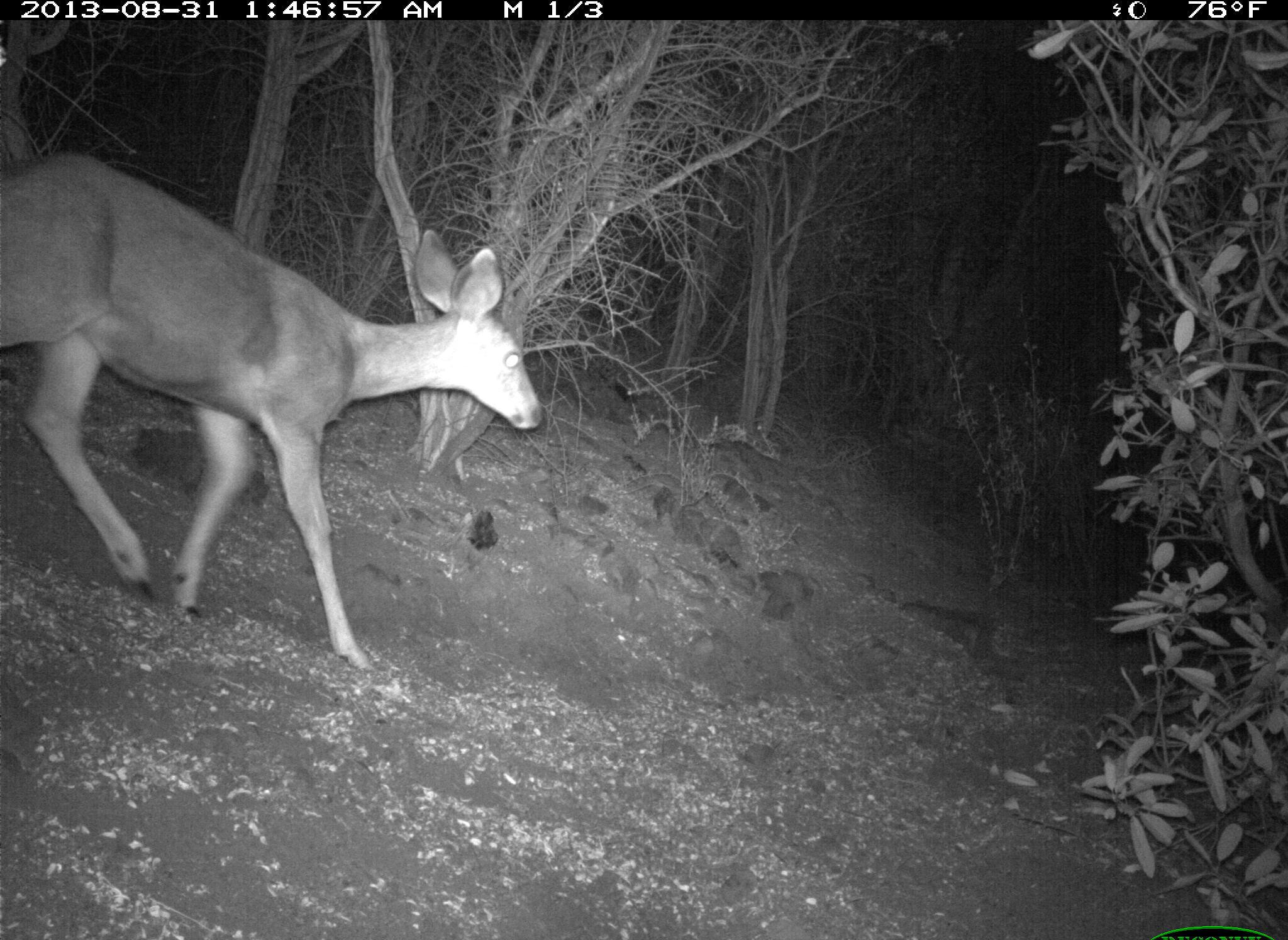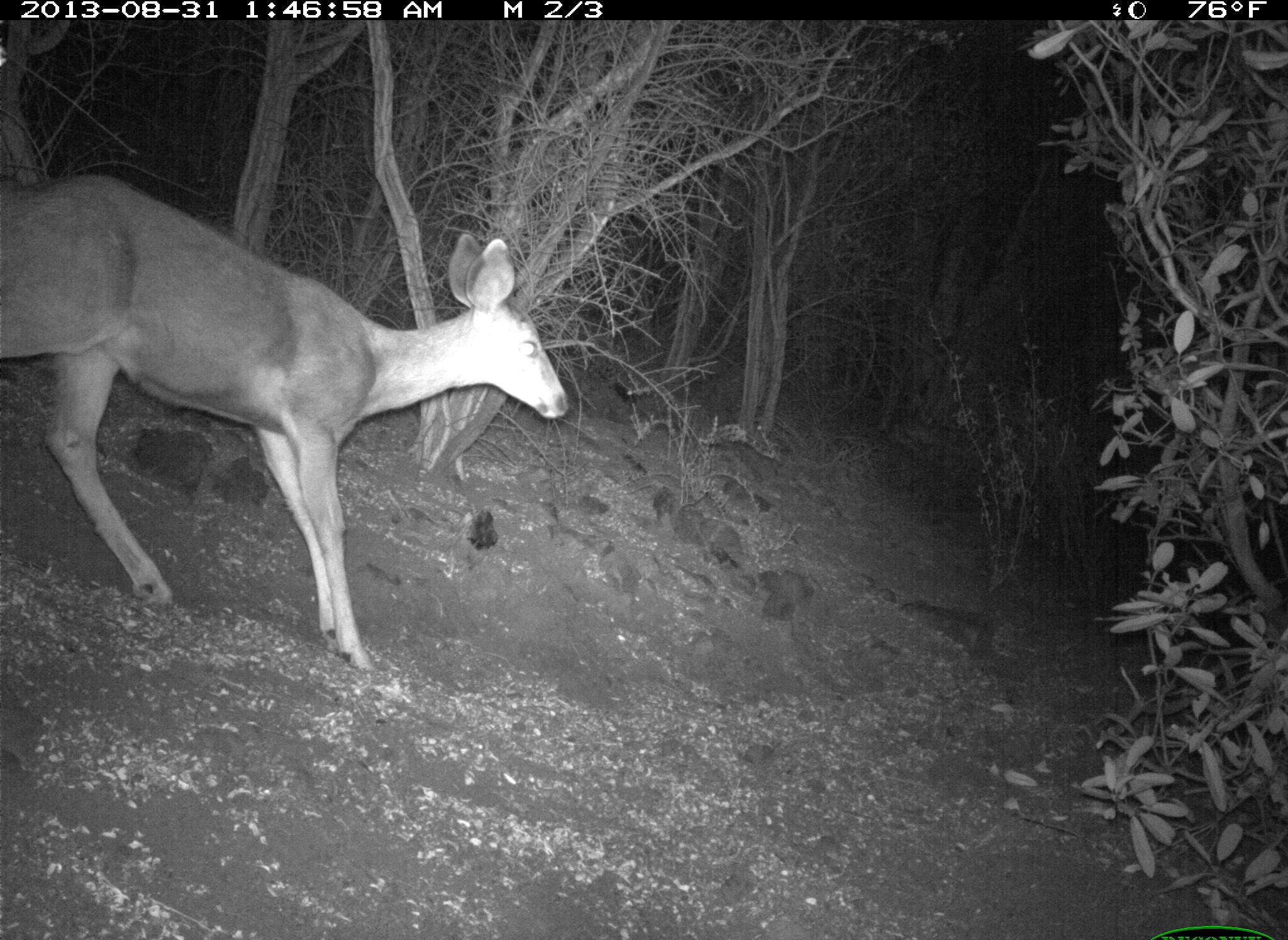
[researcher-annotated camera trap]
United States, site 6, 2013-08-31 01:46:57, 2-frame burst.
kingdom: Animalia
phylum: Chordata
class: Mammalia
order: Artiodactyla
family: Cervidae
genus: Odocoileus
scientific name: Odocoileus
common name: deer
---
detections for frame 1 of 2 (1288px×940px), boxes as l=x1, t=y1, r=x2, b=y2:
deer: l=0, t=151, r=560, b=682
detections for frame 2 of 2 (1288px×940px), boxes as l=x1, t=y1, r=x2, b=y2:
deer: l=0, t=167, r=573, b=677